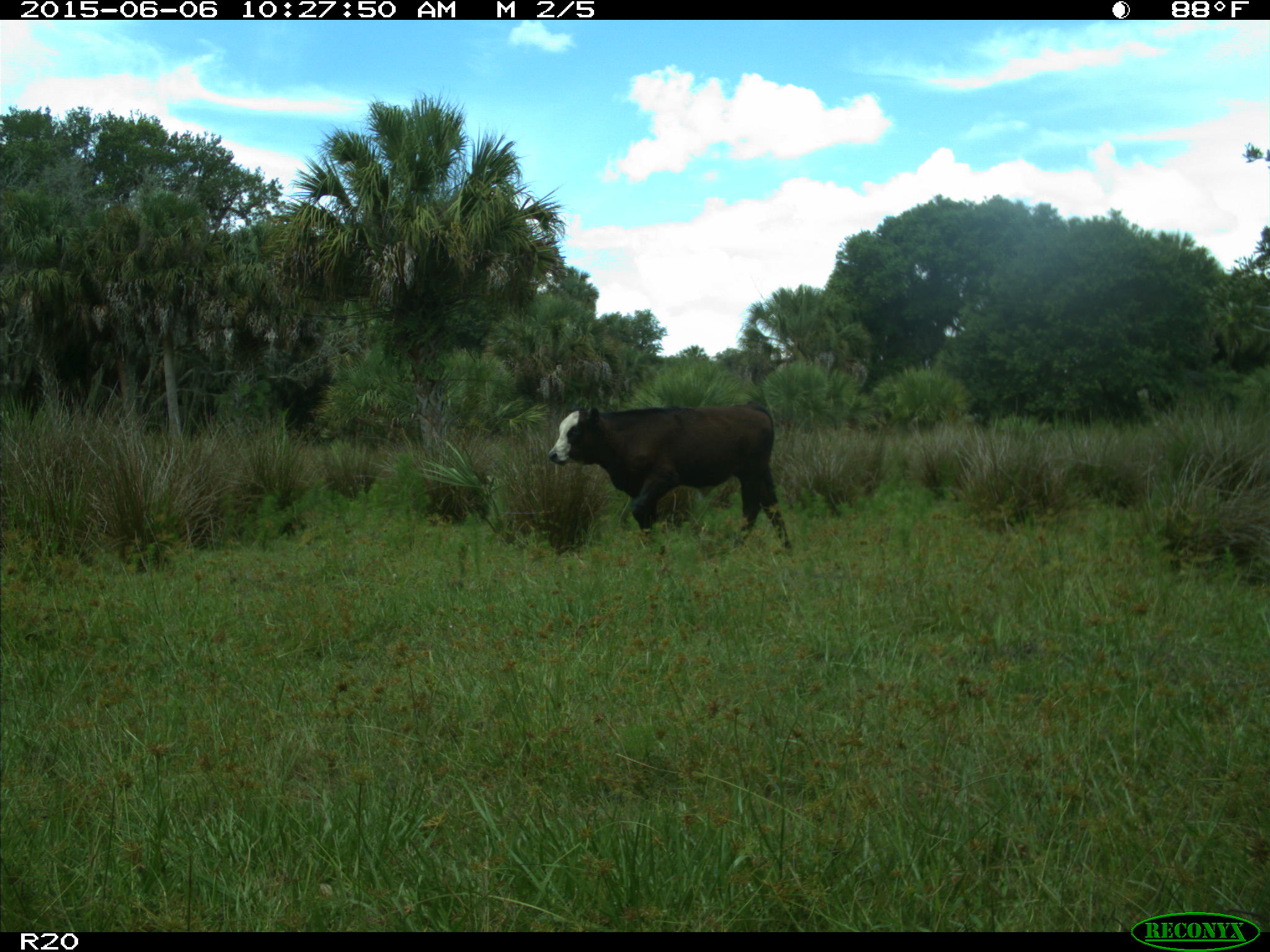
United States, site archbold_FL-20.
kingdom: Animalia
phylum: Chordata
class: Mammalia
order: Artiodactyla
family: Bovidae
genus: Bos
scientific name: Bos taurus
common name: domestic cow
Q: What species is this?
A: Bos taurus (domestic cow).